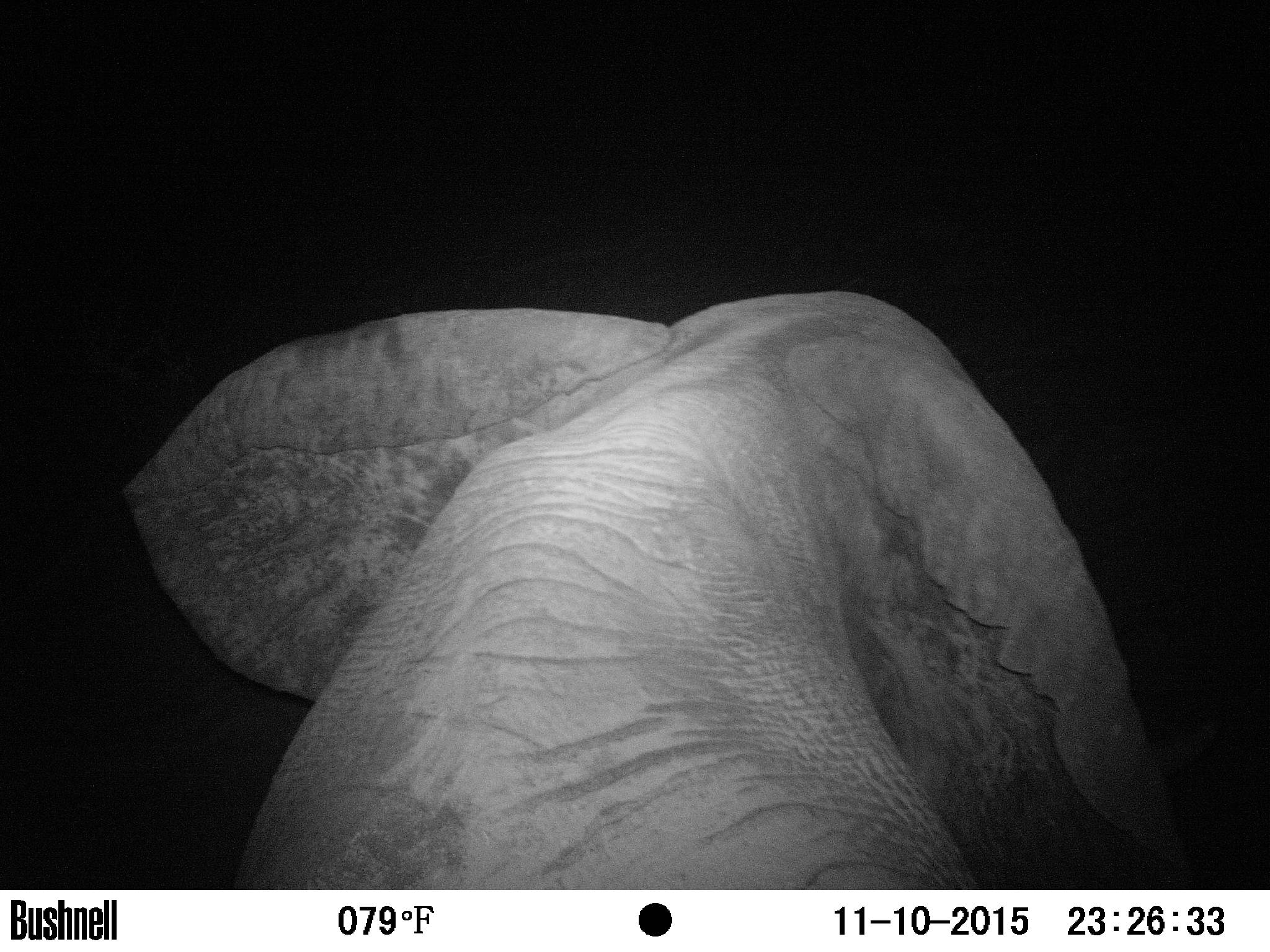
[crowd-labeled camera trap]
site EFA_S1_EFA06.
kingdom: Animalia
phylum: Chordata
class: Mammalia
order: Proboscidea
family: Elephantidae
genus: Loxodonta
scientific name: Loxodonta africana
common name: african bush elephant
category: elephant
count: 1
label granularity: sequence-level